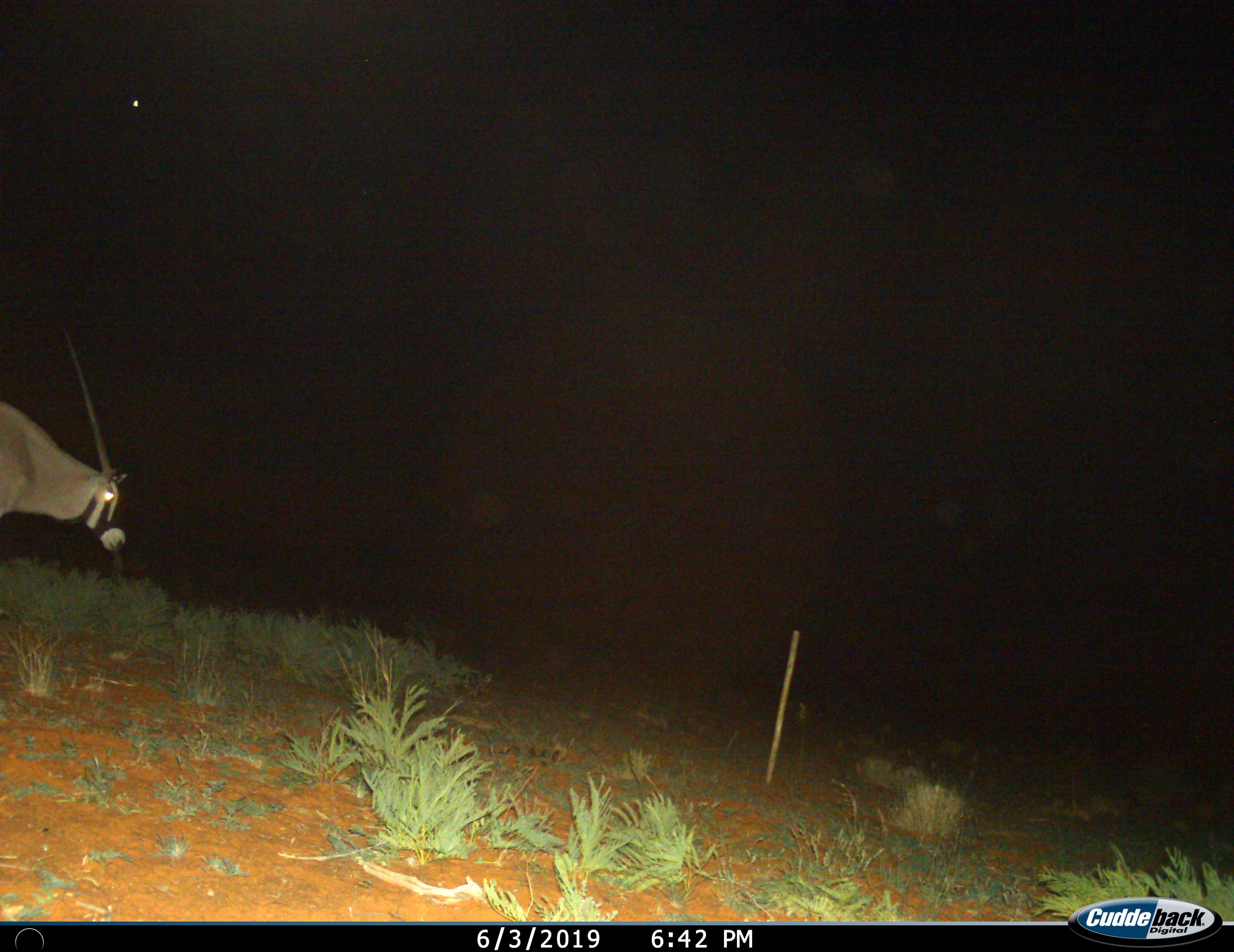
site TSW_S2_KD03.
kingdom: Animalia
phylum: Chordata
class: Mammalia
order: Artiodactyla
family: Bovidae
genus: Oryx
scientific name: Oryx gazella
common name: gemsbok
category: oryx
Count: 1.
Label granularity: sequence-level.